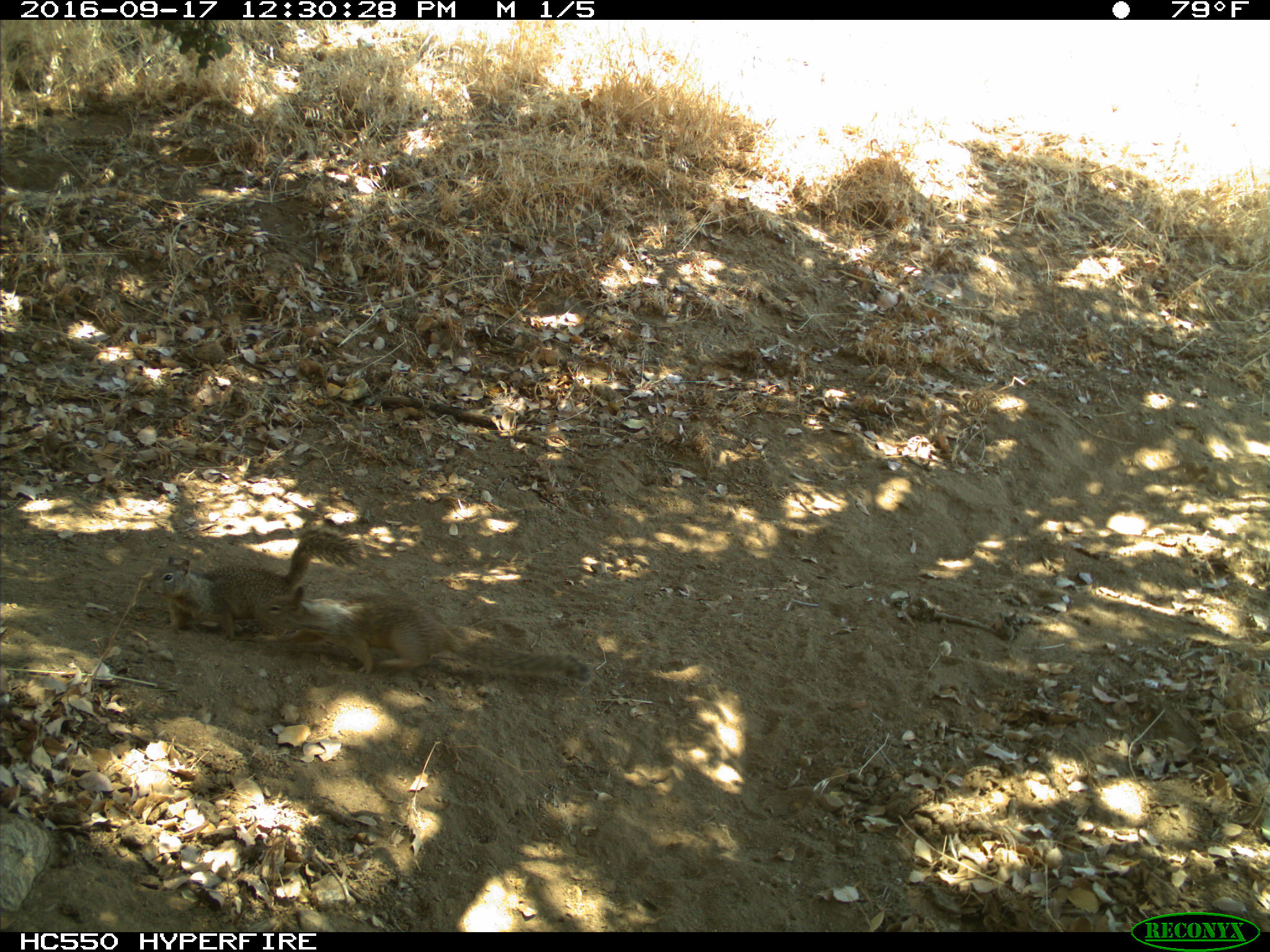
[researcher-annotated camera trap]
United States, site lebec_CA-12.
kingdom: Animalia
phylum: Chordata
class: Mammalia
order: Rodentia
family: Sciuridae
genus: Otospermophilus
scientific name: Otospermophilus beecheyi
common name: california ground squirrel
Otospermophilus beecheyi (california ground squirrel).